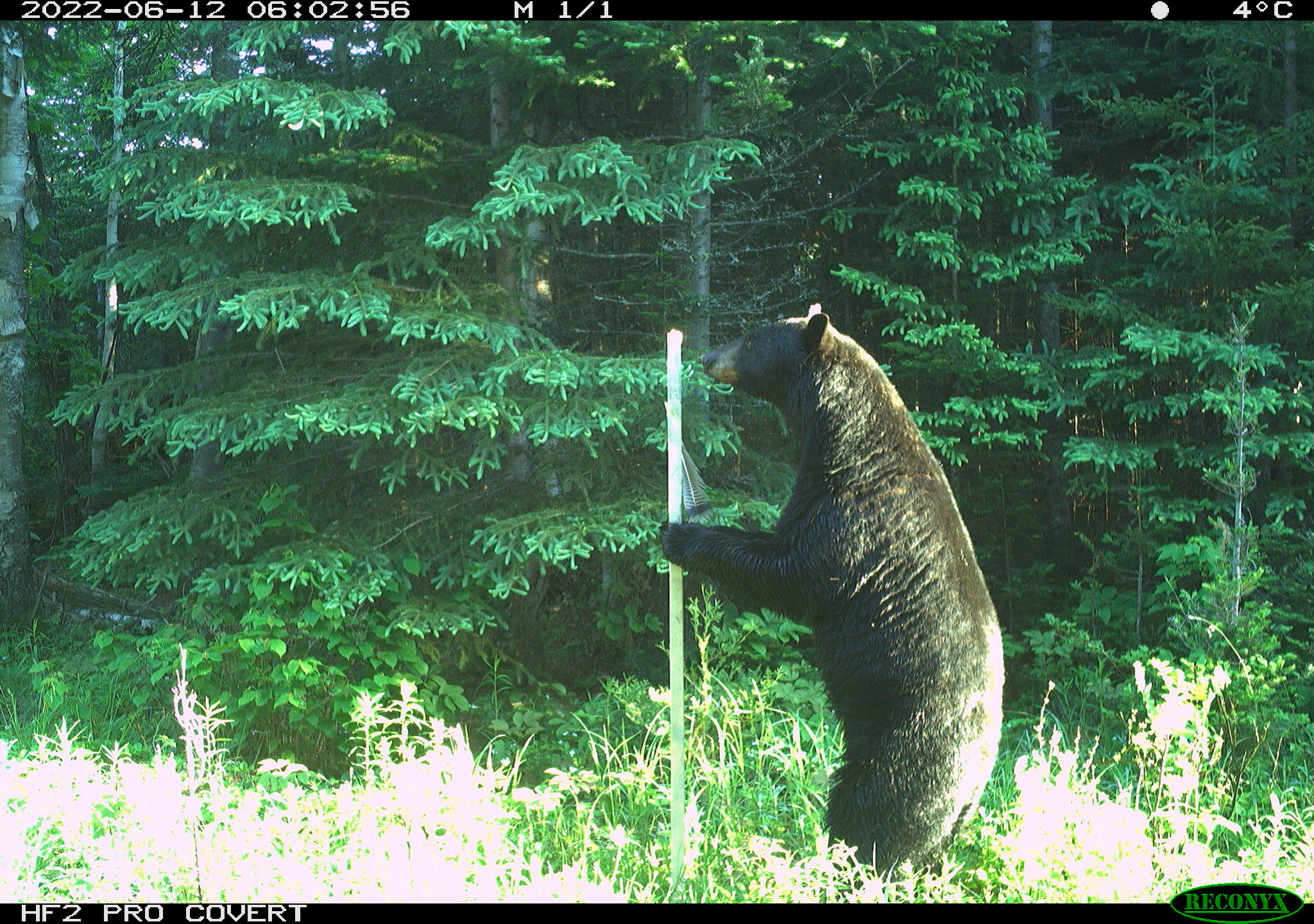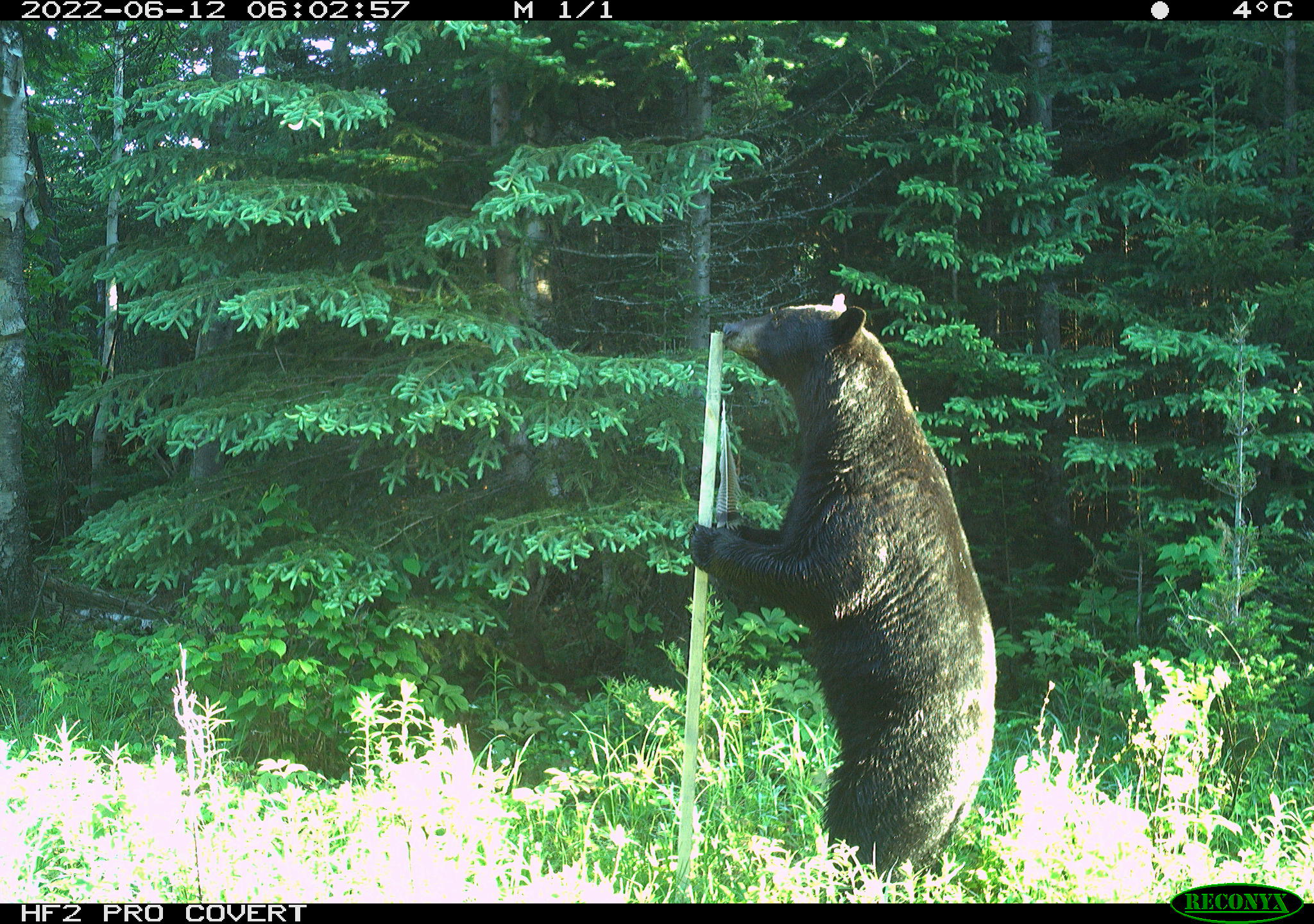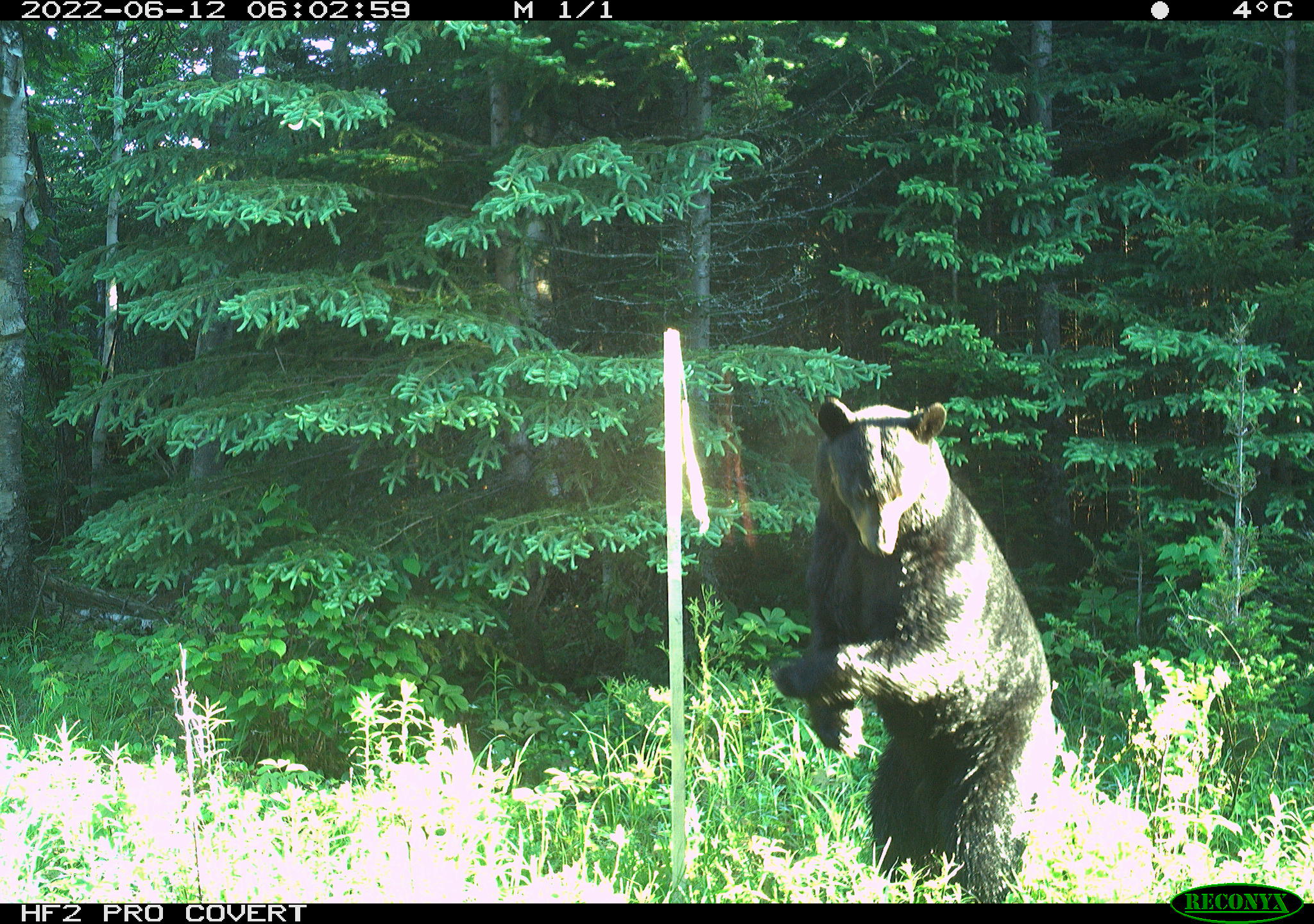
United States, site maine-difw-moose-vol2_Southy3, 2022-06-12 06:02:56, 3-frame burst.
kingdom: Animalia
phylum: Chordata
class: Mammalia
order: Carnivora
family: Ursidae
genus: Ursus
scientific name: Ursus americanus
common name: black bear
Black bear (Ursus americanus).